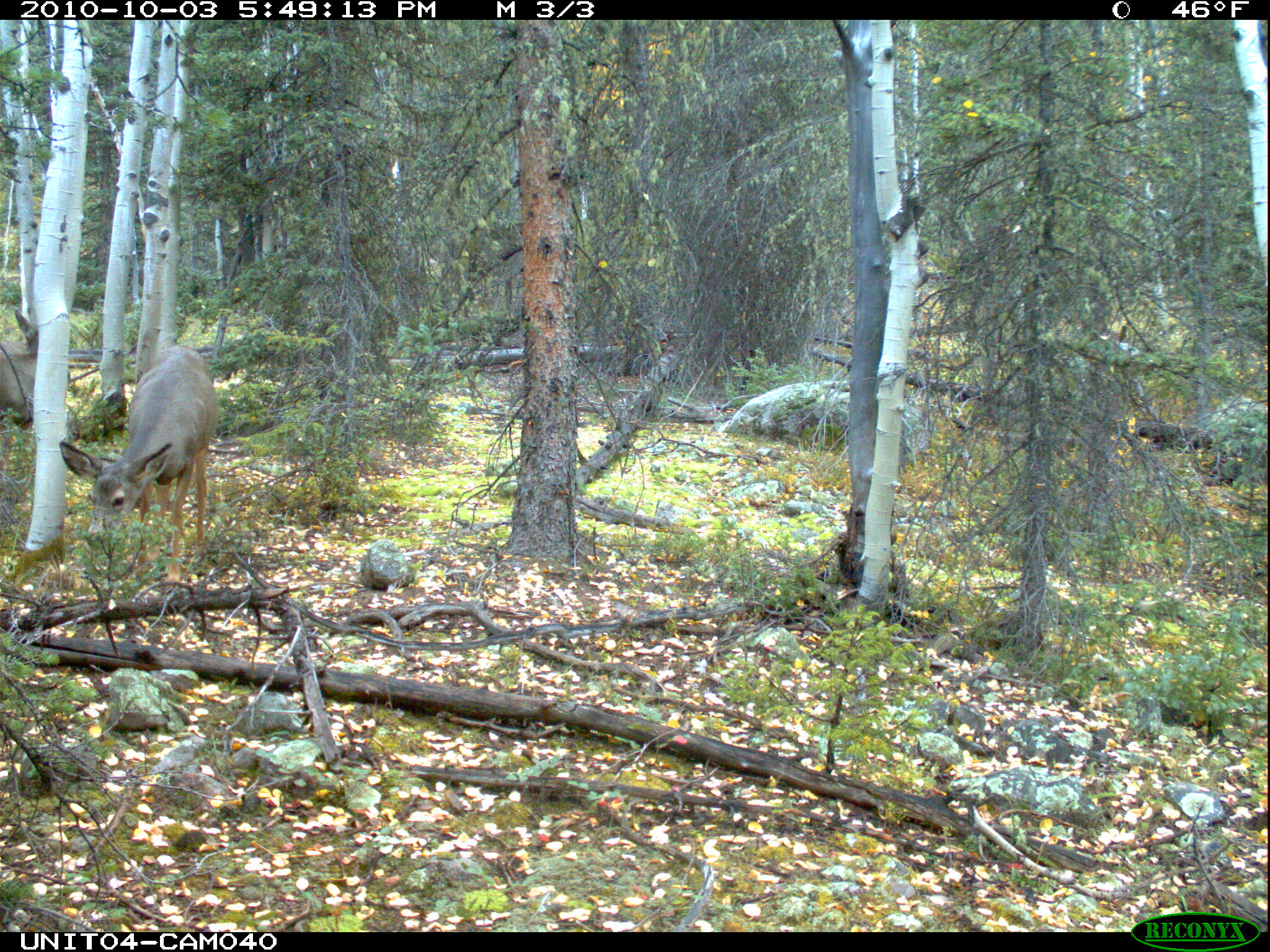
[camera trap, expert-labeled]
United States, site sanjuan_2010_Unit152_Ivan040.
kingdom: Animalia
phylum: Chordata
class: Mammalia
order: Artiodactyla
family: Cervidae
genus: Odocoileus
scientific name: Odocoileus hemionus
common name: mule deer